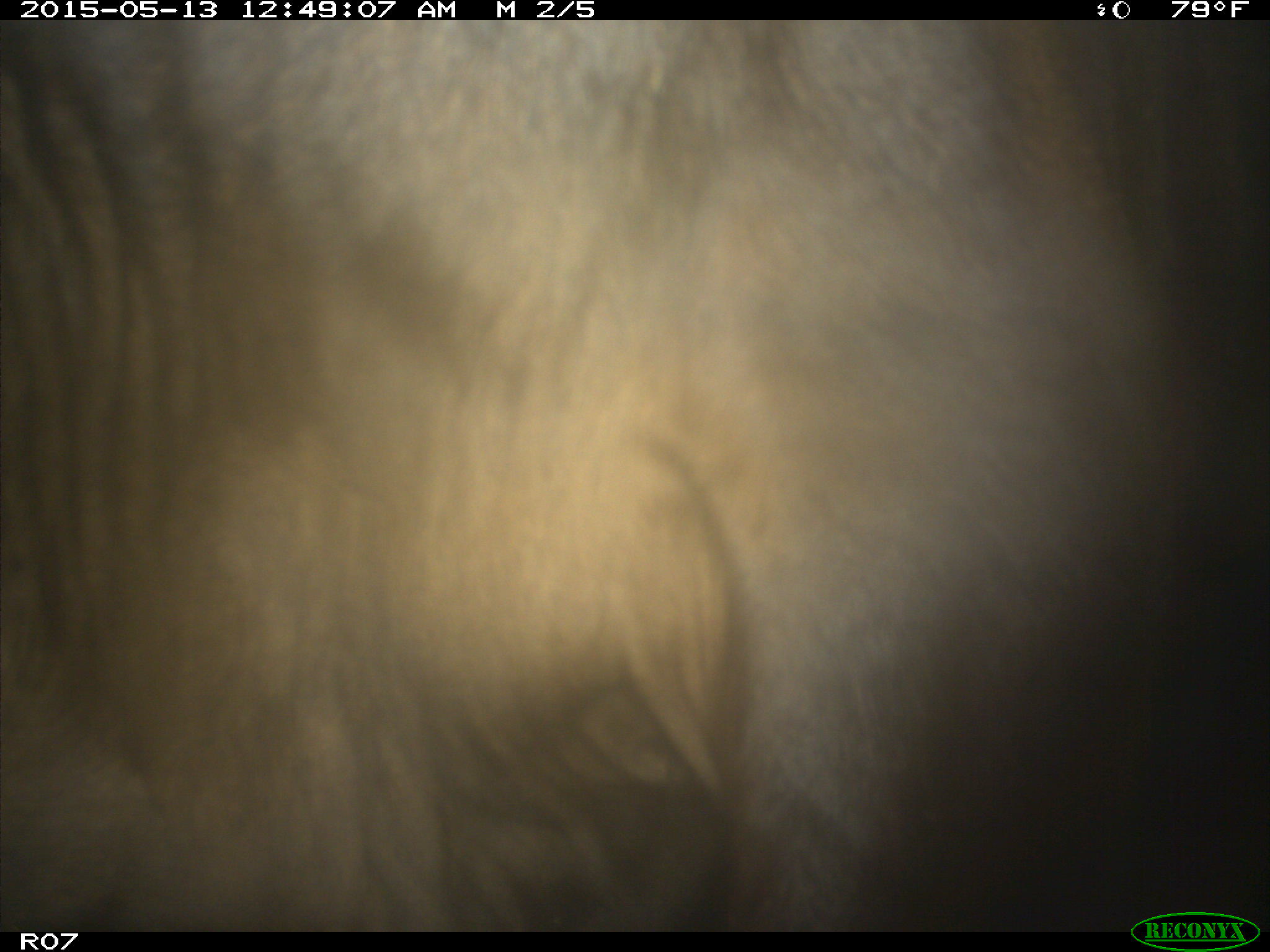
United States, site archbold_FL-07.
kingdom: Animalia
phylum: Chordata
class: Mammalia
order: Artiodactyla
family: Bovidae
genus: Bos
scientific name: Bos taurus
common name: domestic cow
Bos taurus (domestic cow).